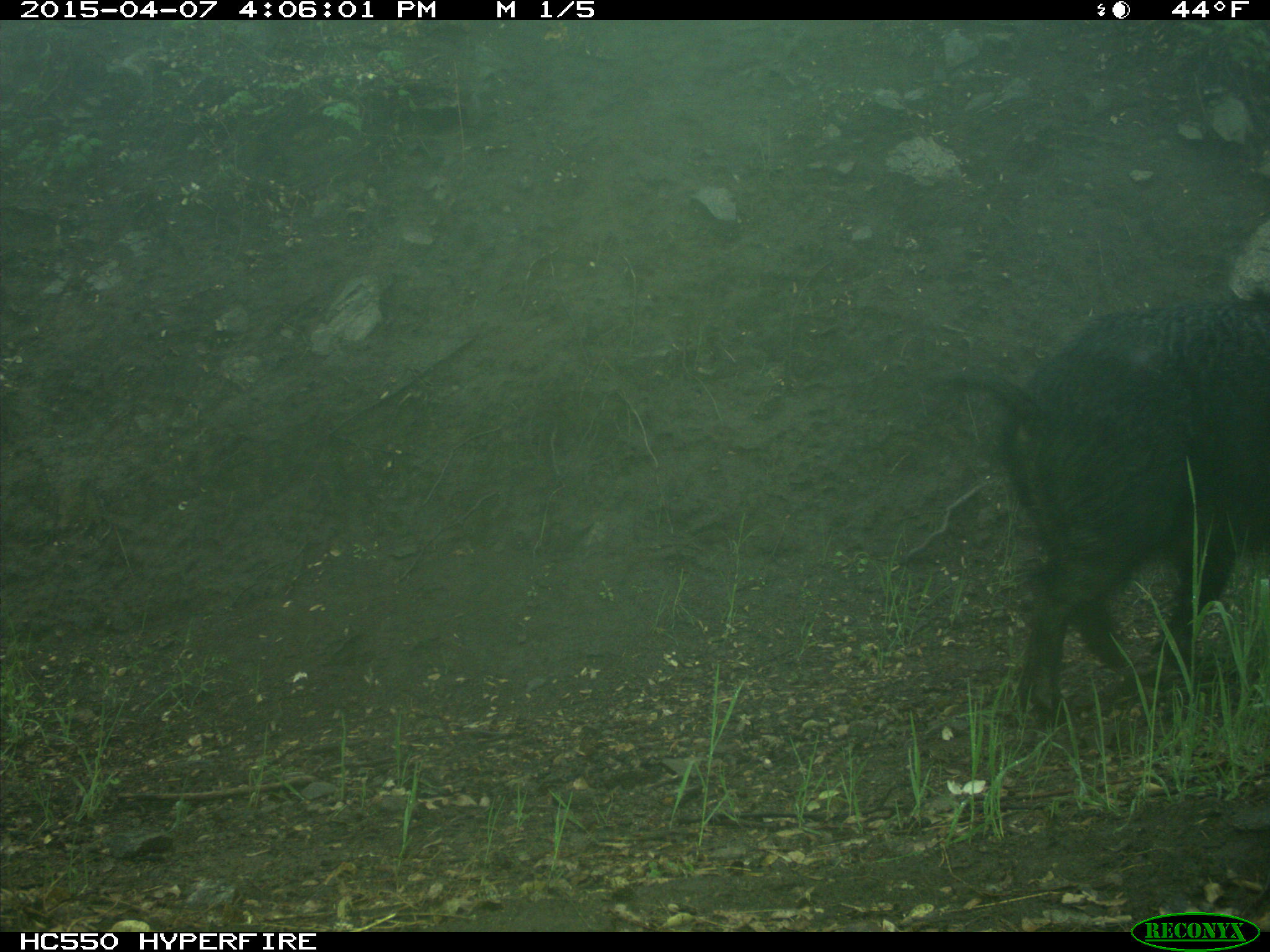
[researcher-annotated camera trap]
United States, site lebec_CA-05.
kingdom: Animalia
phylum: Chordata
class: Mammalia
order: Artiodactyla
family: Suidae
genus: Sus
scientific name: Sus scrofa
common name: wild boar